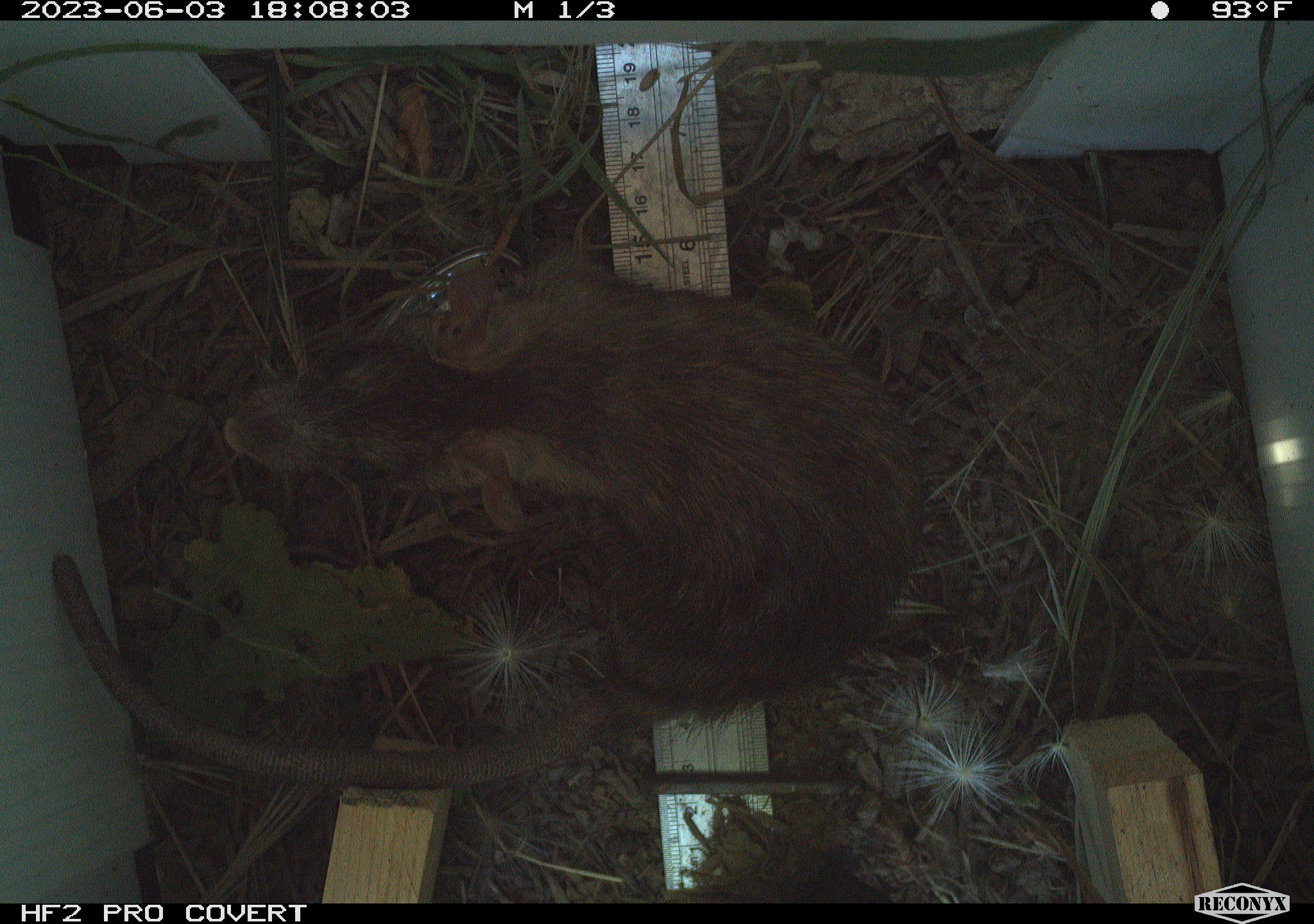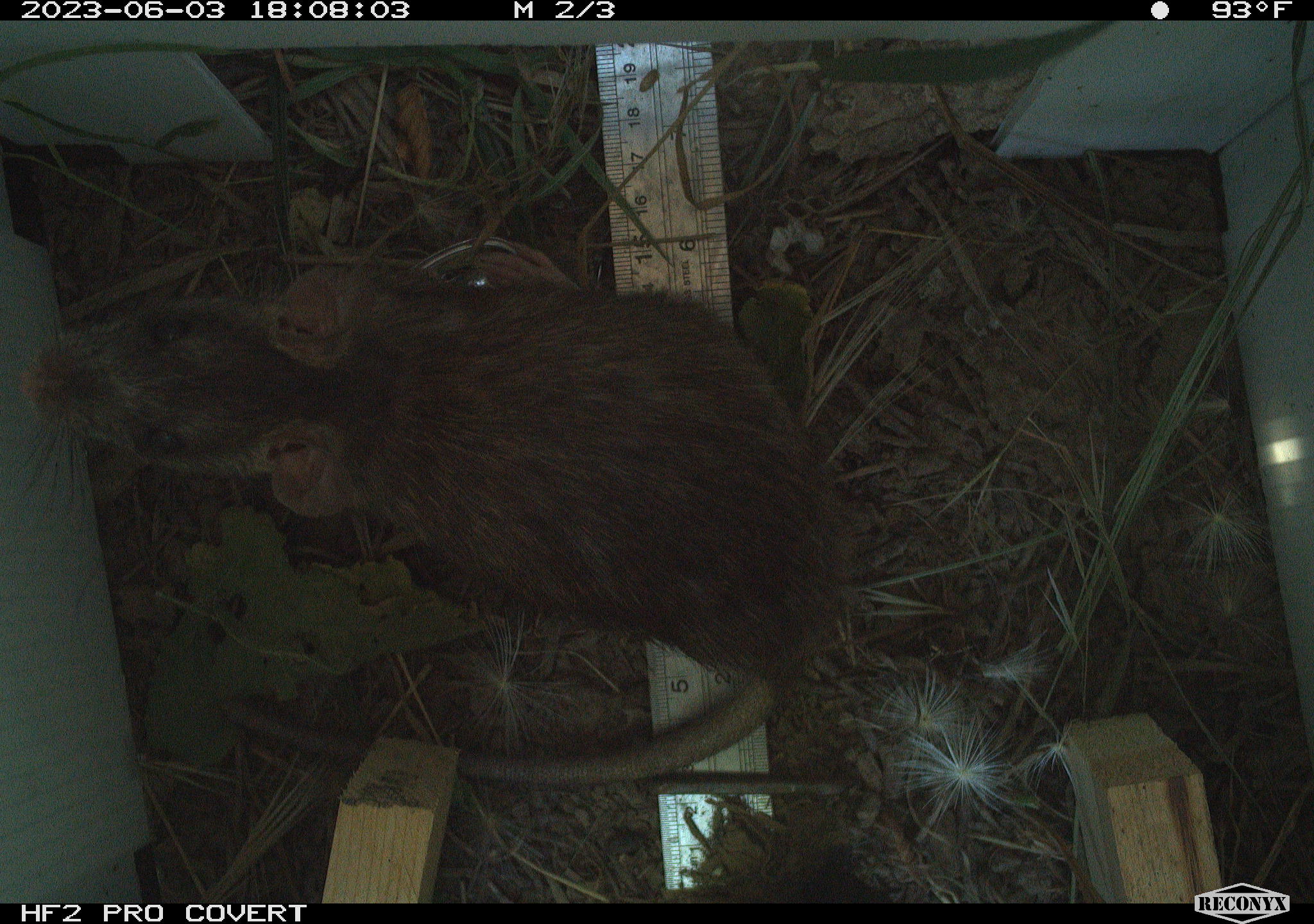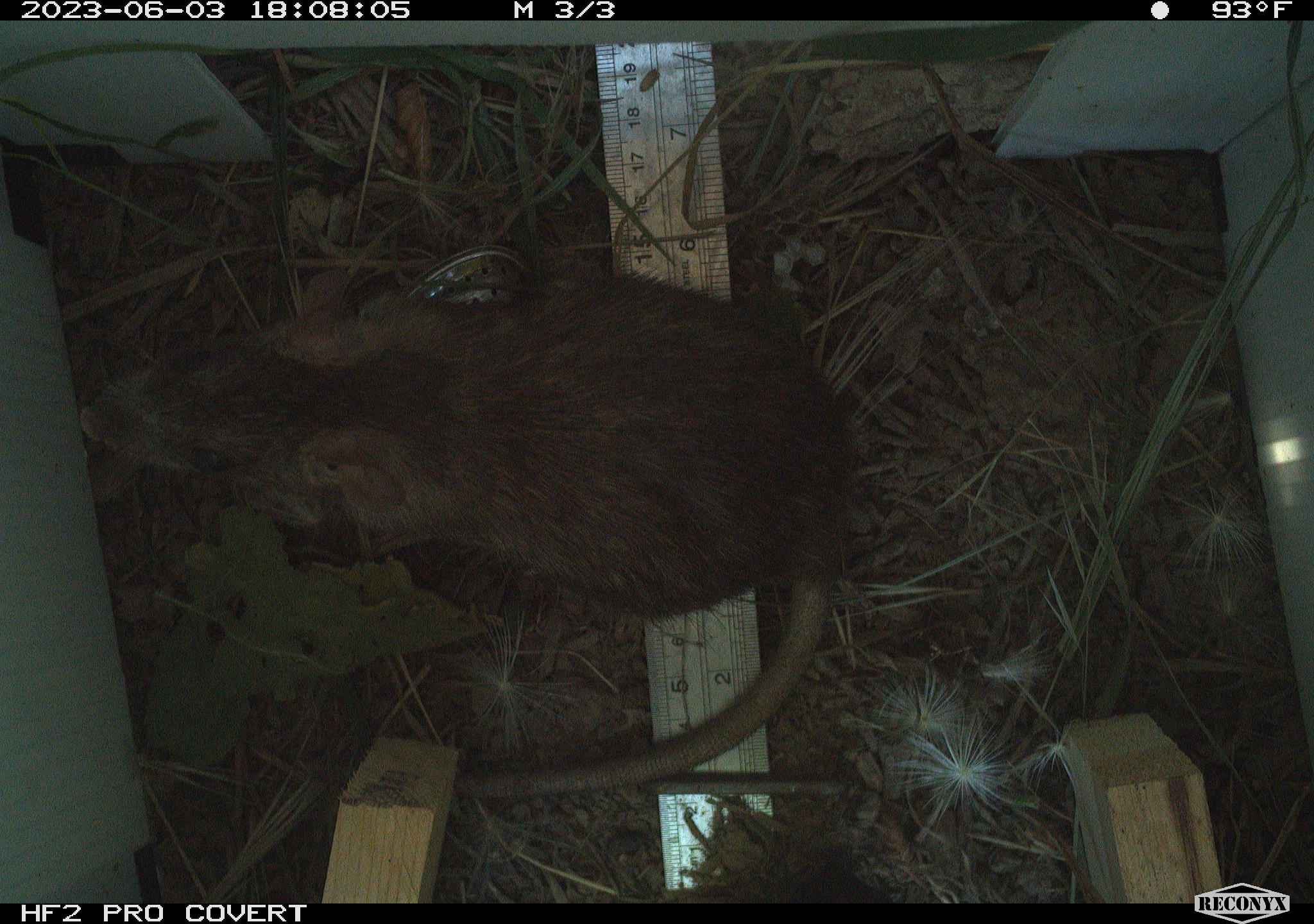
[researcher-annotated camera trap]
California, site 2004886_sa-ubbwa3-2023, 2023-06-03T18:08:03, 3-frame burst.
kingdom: Animalia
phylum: Chordata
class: Mammalia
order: Rodentia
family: Muridae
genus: Rattus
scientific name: Rattus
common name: rat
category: rattus species